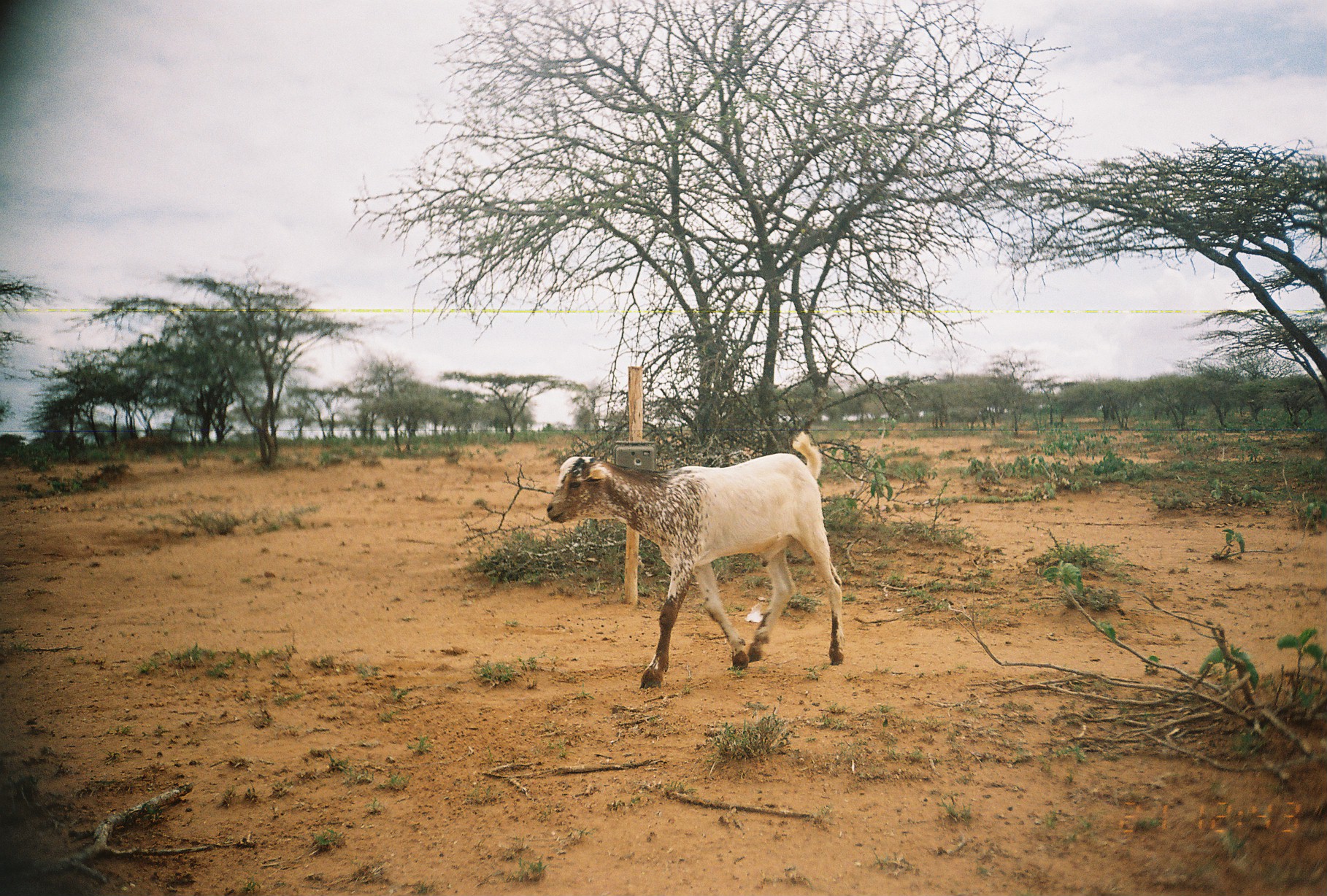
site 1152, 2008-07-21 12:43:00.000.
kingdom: Animalia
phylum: Chordata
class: Mammalia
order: Artiodactyla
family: Bovidae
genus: Capra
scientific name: Capra aegagrus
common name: wild goat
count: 1